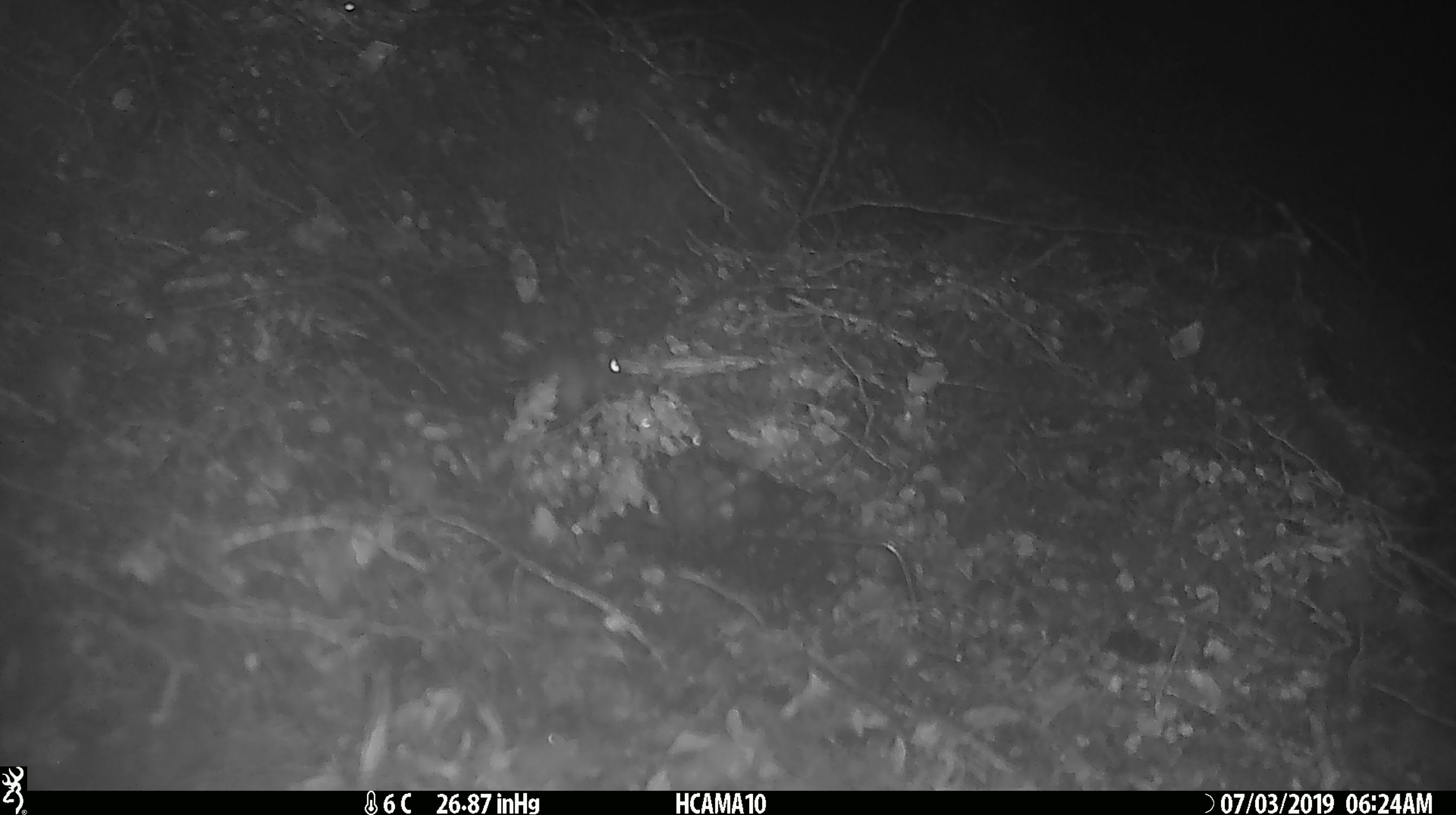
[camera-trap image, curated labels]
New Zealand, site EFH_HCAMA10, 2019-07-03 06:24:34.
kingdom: Animalia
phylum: Chordata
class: Mammalia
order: Rodentia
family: Muridae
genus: Mus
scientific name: Mus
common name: mouse